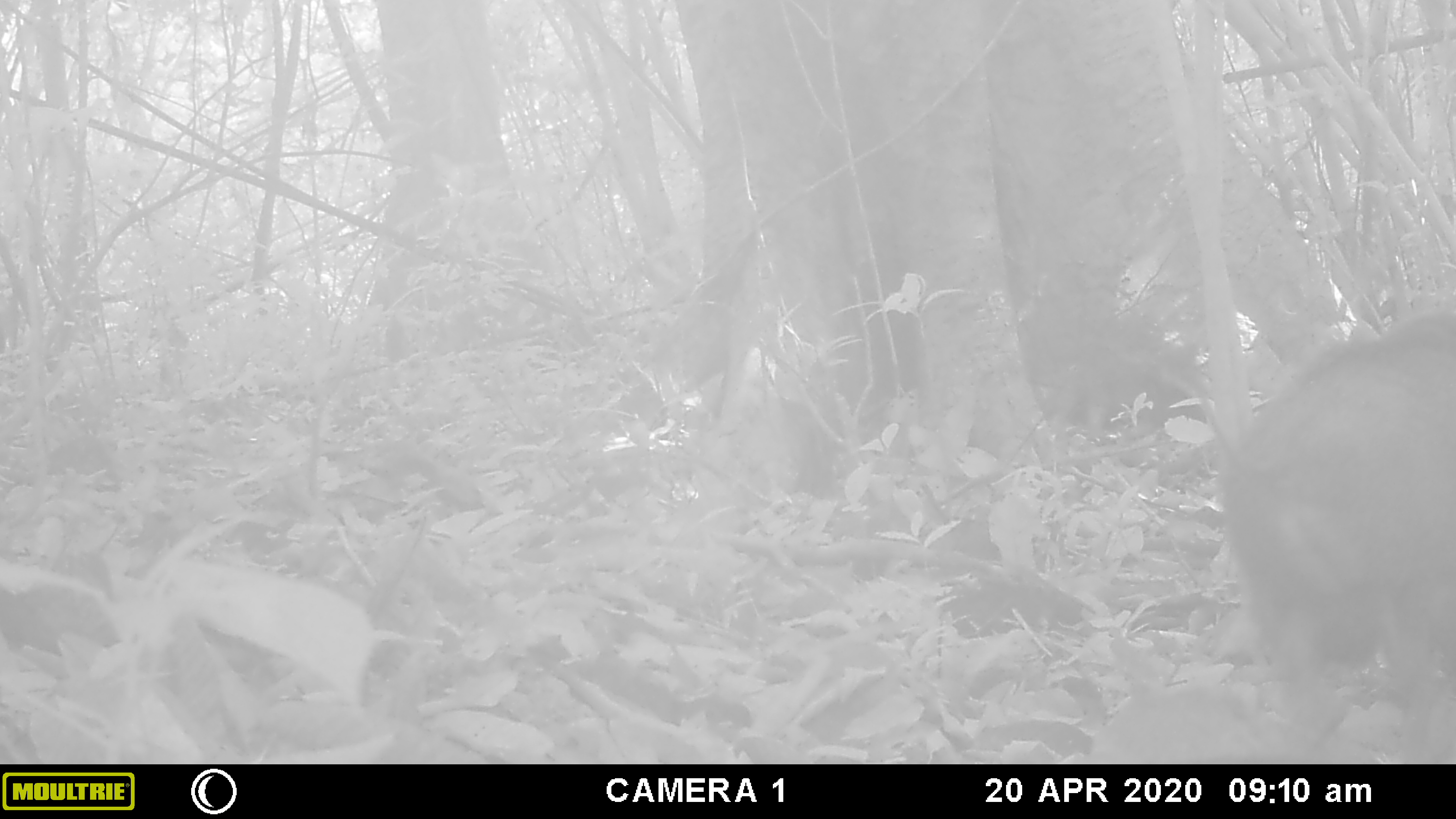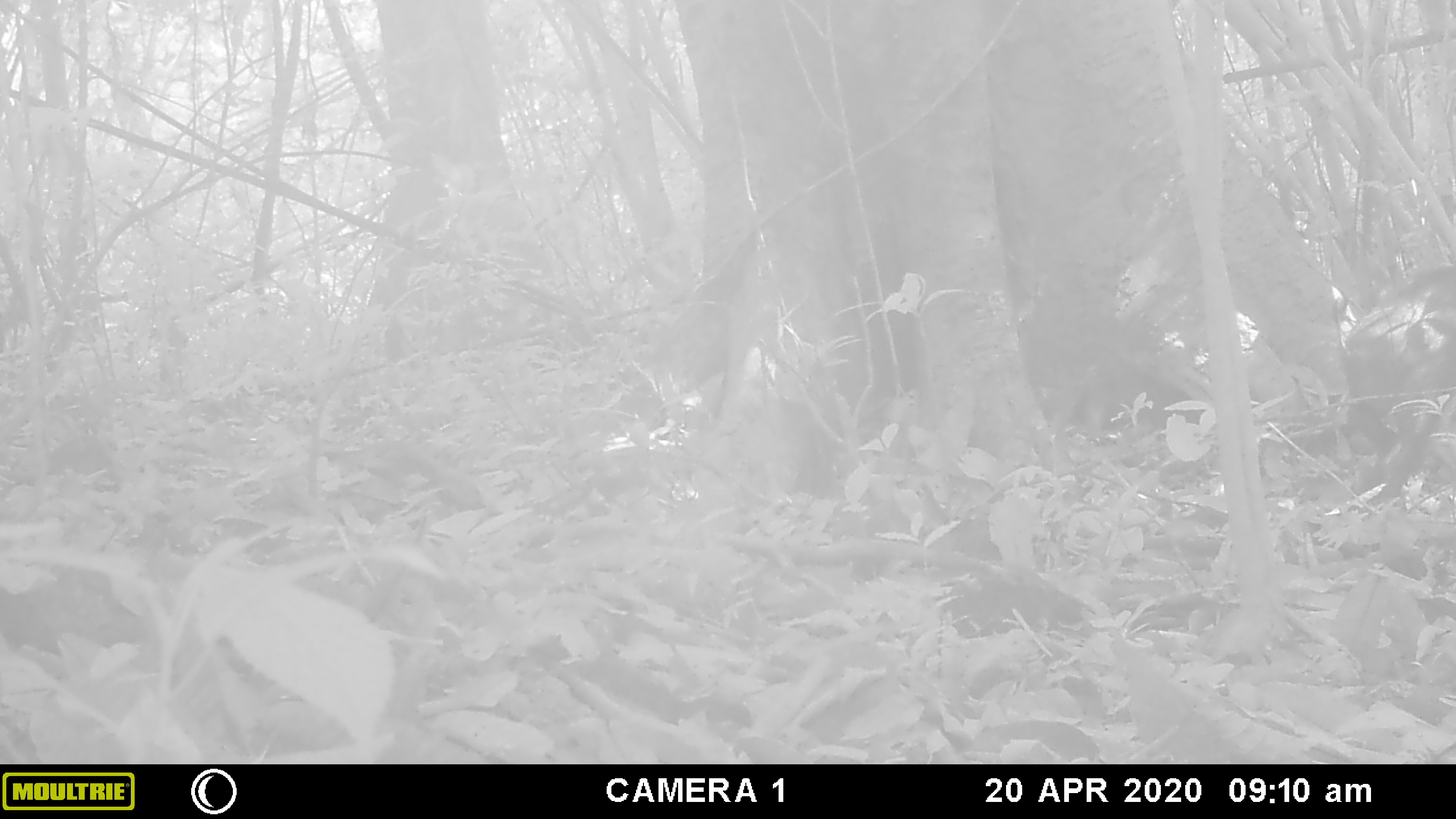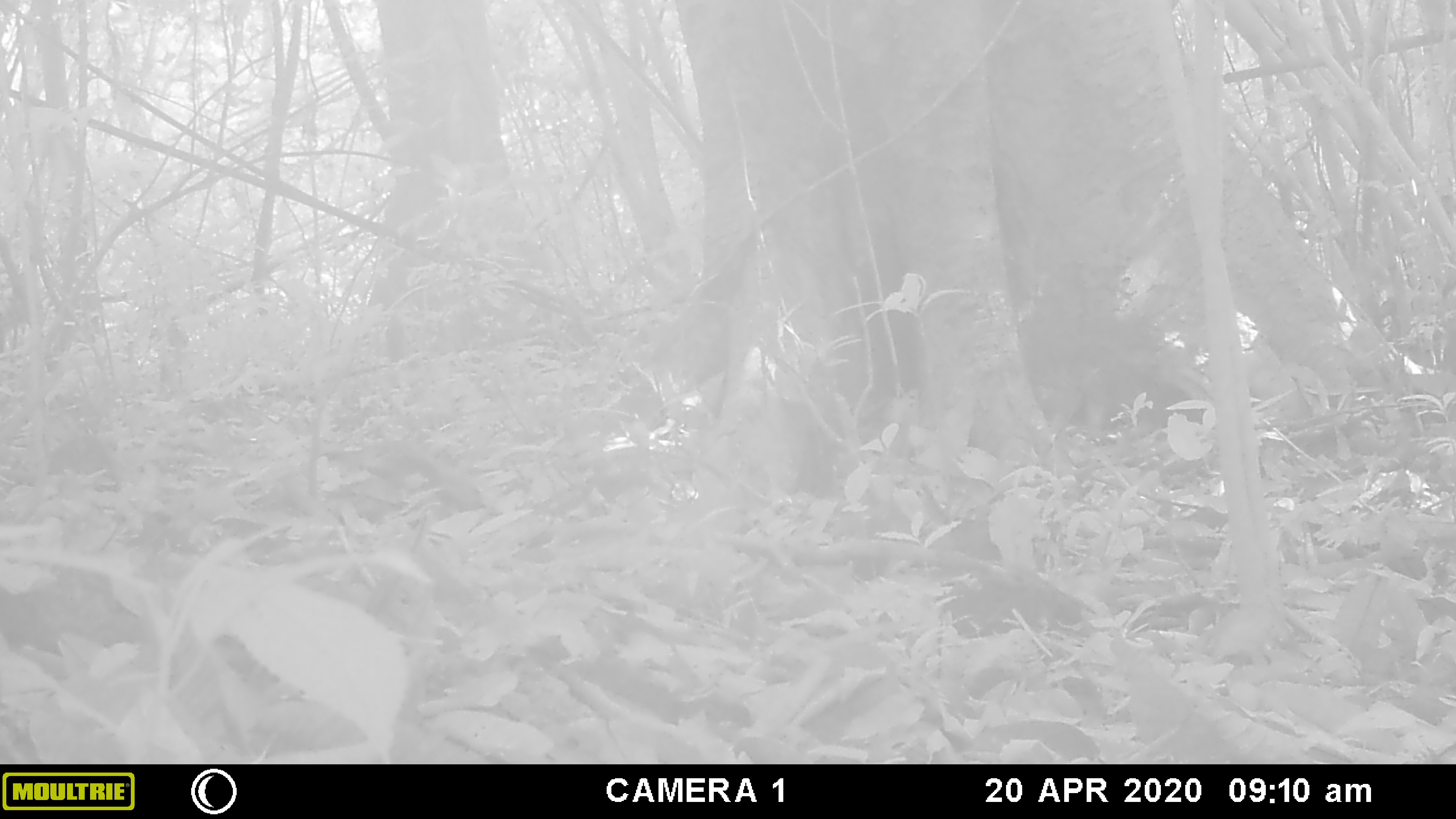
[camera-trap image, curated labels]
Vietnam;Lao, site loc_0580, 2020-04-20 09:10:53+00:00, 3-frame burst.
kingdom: Animalia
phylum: Chordata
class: Mammalia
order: Artiodactyla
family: Suidae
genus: Sus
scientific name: Sus scrofa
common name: eurasian wild pig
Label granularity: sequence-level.